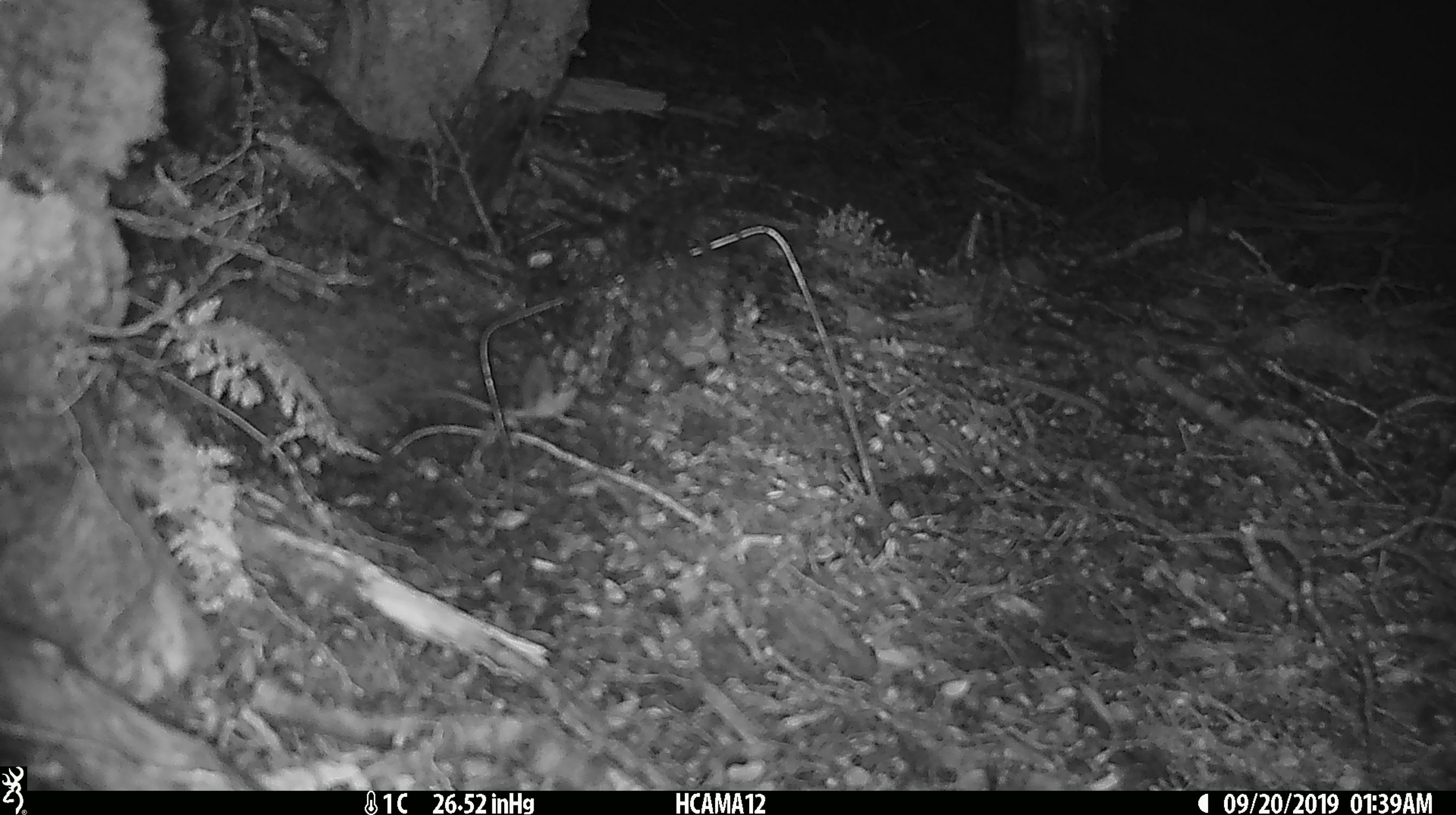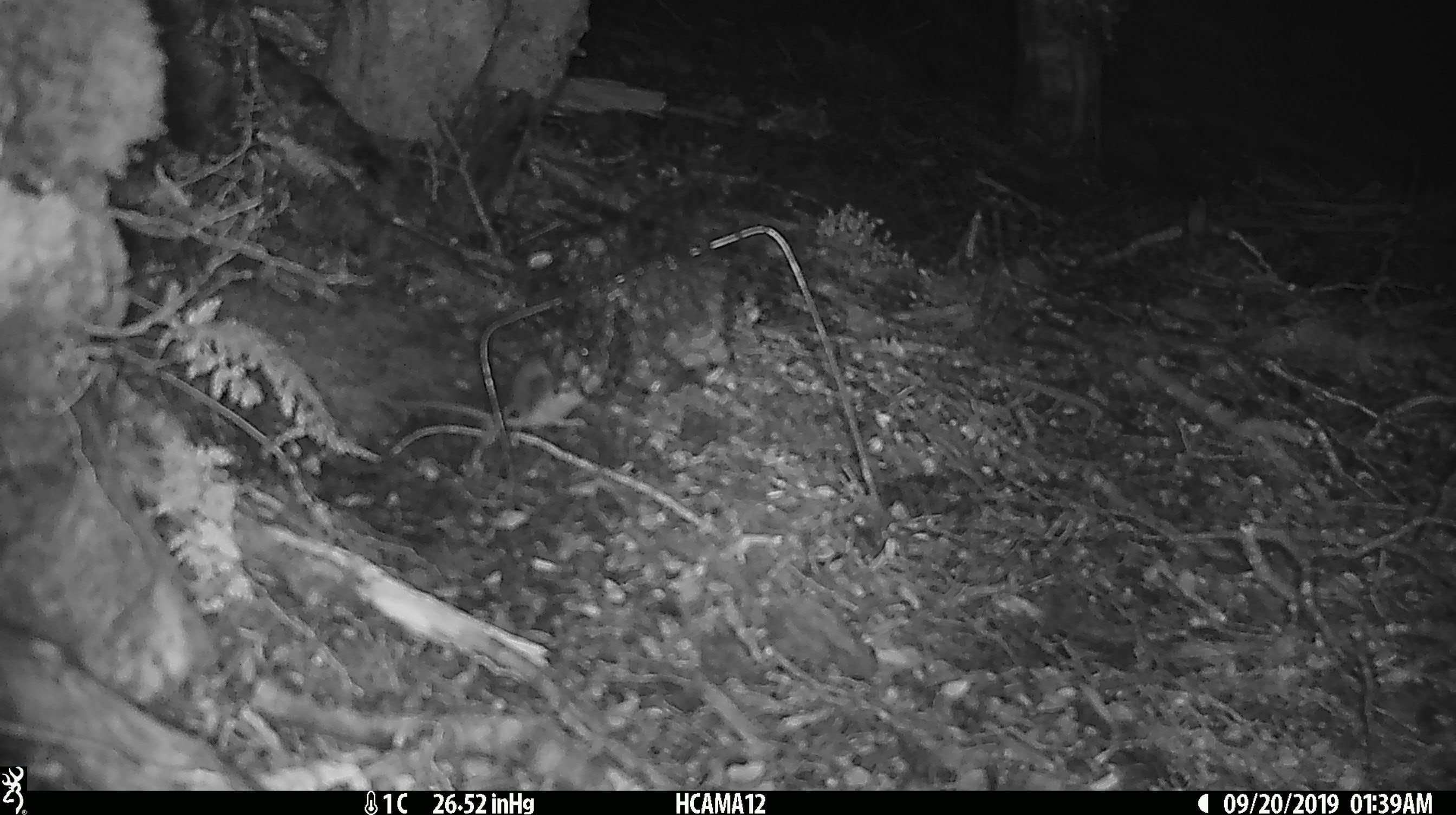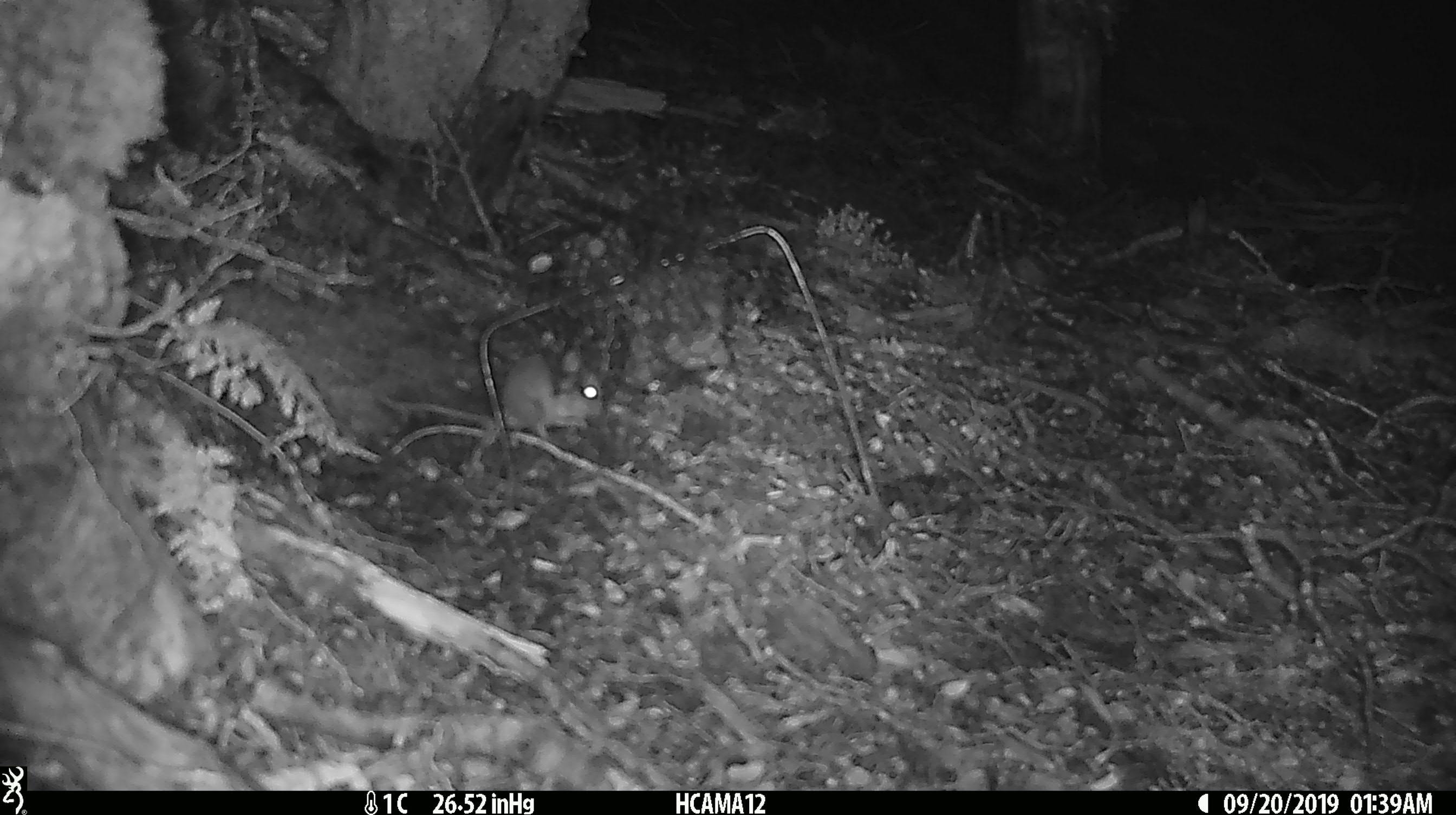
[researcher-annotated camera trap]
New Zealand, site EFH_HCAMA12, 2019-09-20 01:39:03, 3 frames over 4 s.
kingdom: Animalia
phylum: Chordata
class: Mammalia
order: Rodentia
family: Muridae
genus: Mus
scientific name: Mus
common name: mouse